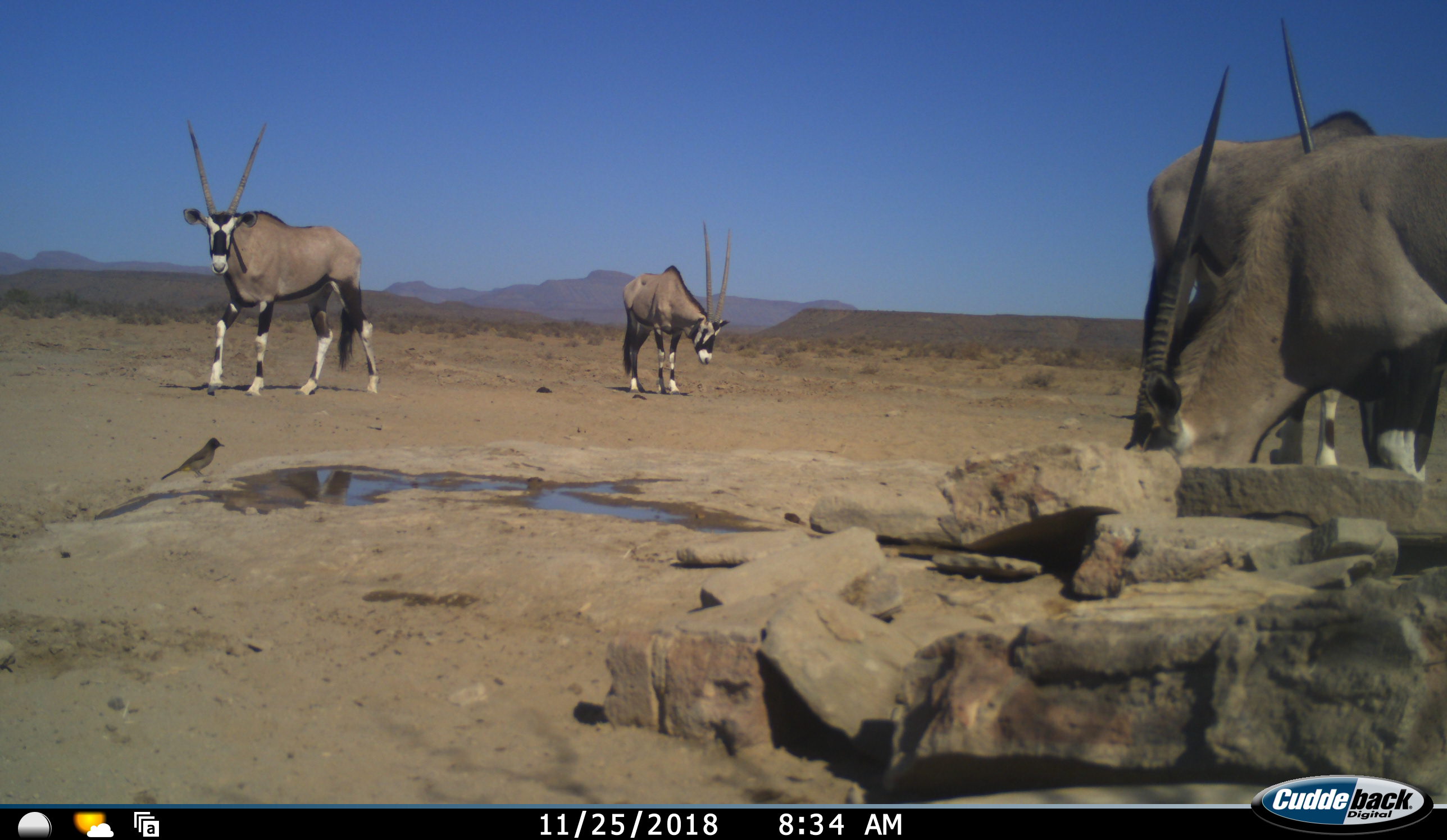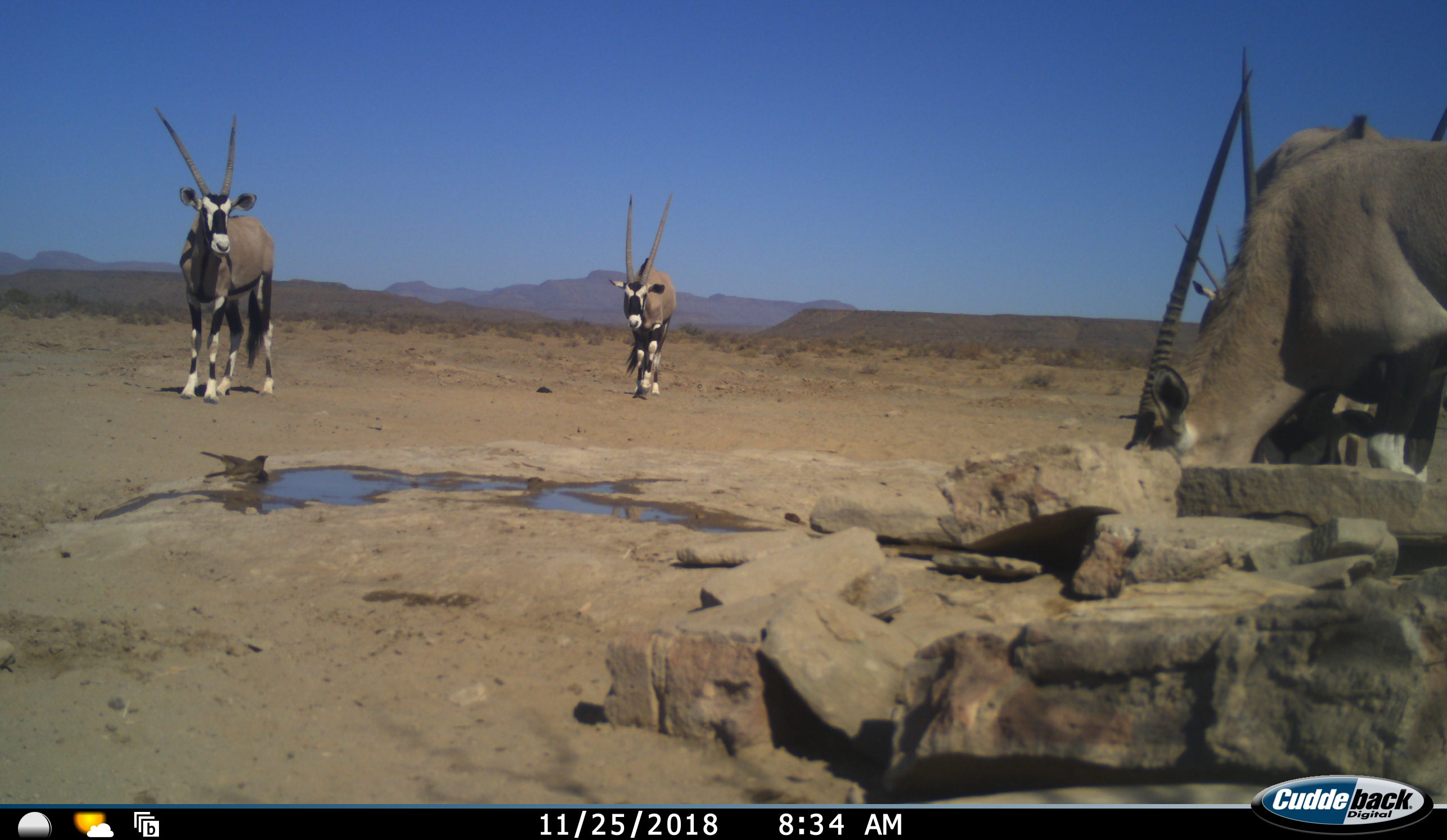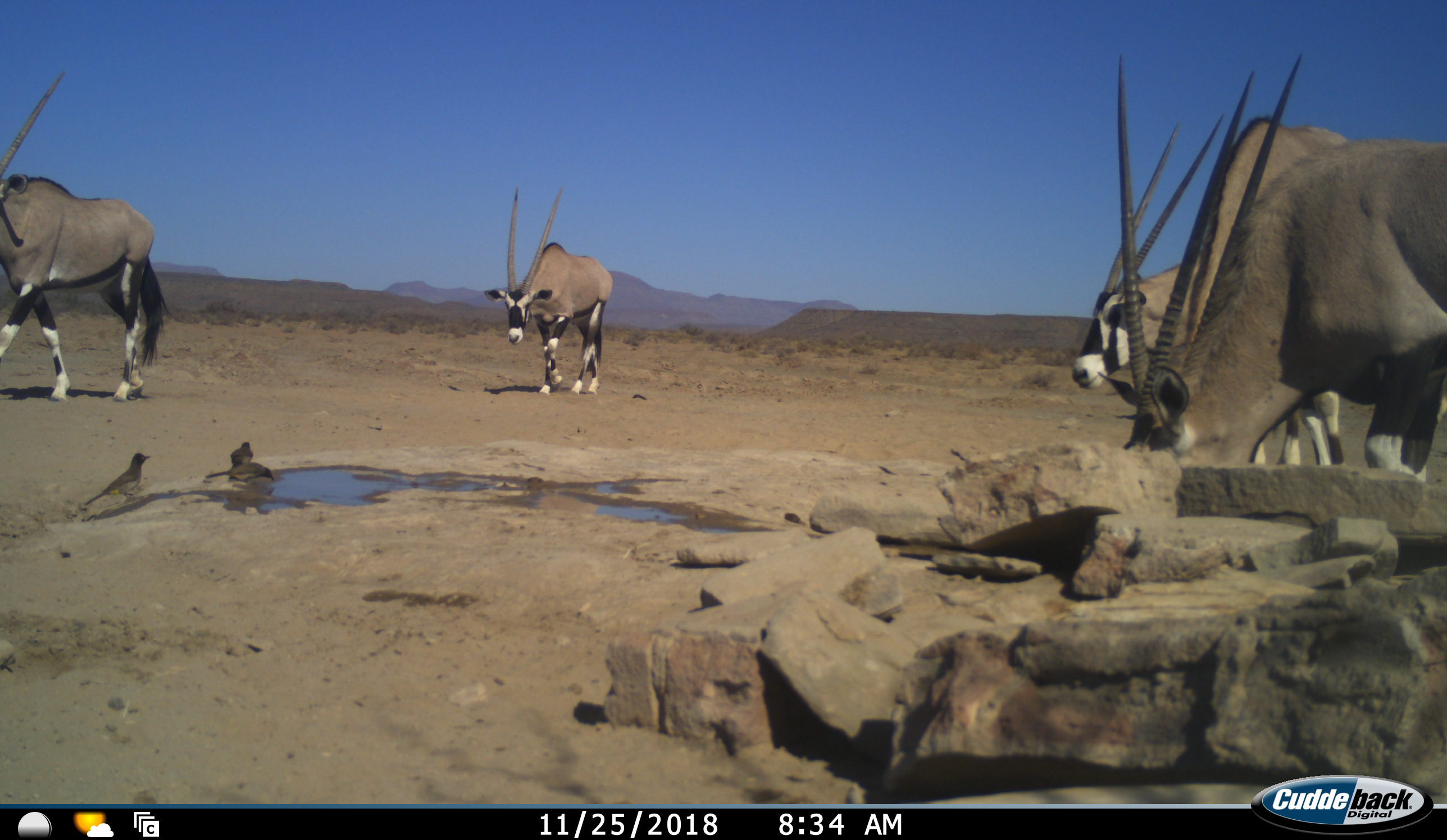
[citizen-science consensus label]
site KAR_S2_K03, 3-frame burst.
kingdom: Animalia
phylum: Chordata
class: Mammalia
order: Artiodactyla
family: Bovidae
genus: Oryx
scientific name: Oryx gazella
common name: gemsbok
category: oryx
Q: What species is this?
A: Oryx (gemsbok) (Oryx gazella).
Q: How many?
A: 4.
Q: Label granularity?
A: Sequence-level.